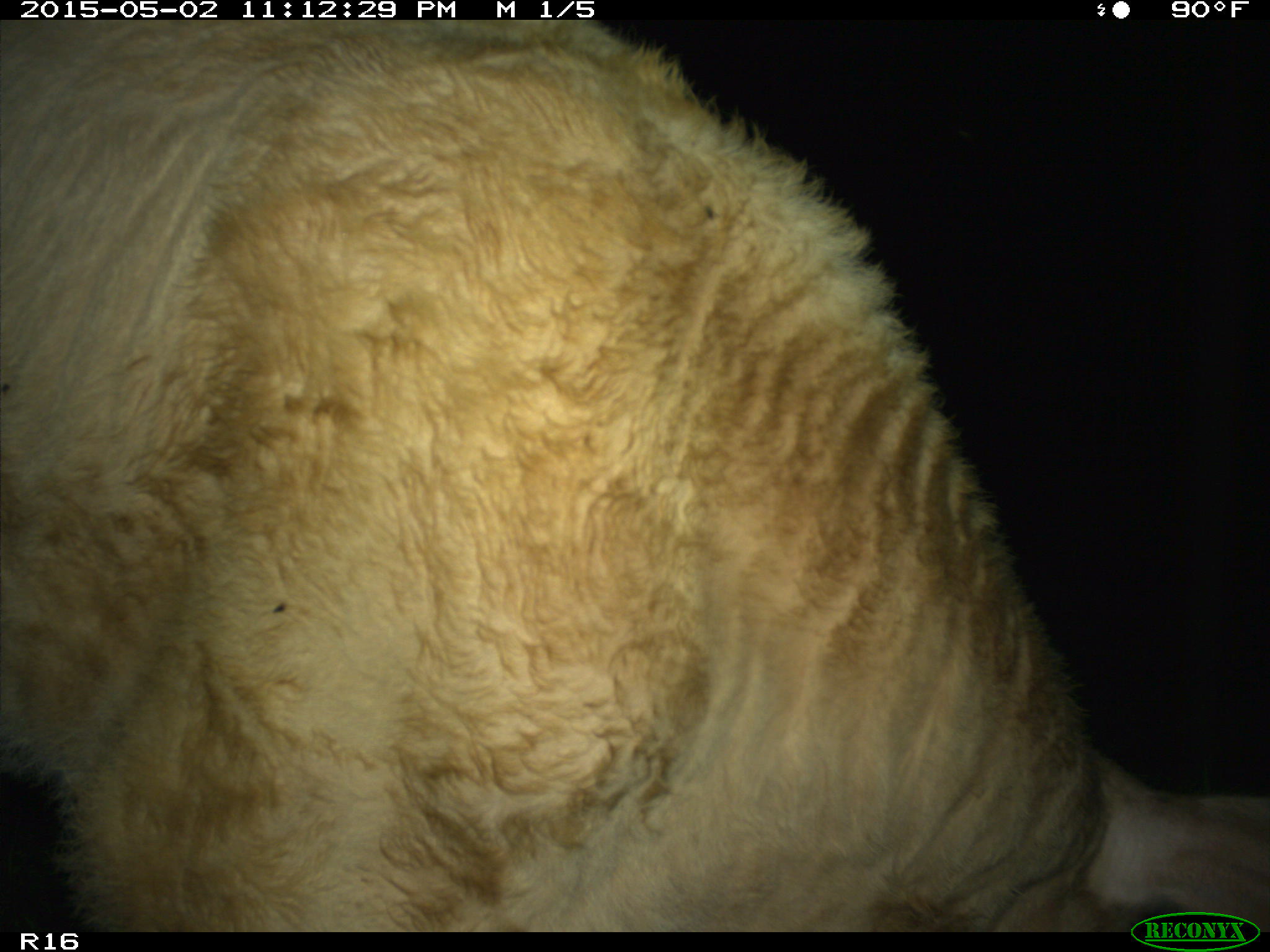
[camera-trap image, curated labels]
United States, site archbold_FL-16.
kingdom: Animalia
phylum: Chordata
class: Mammalia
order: Artiodactyla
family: Bovidae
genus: Bos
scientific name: Bos taurus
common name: domestic cow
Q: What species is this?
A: Bos taurus (domestic cow).